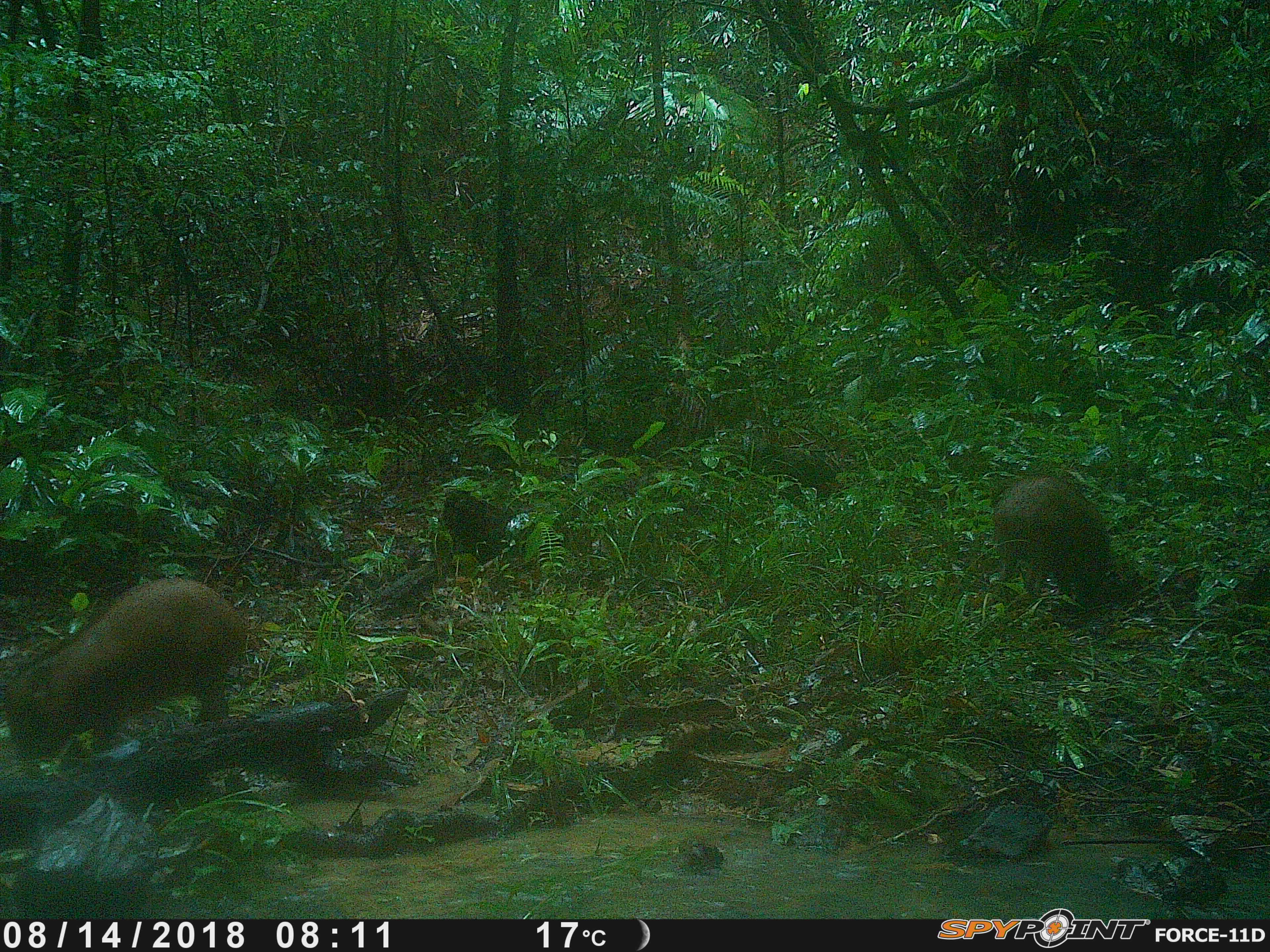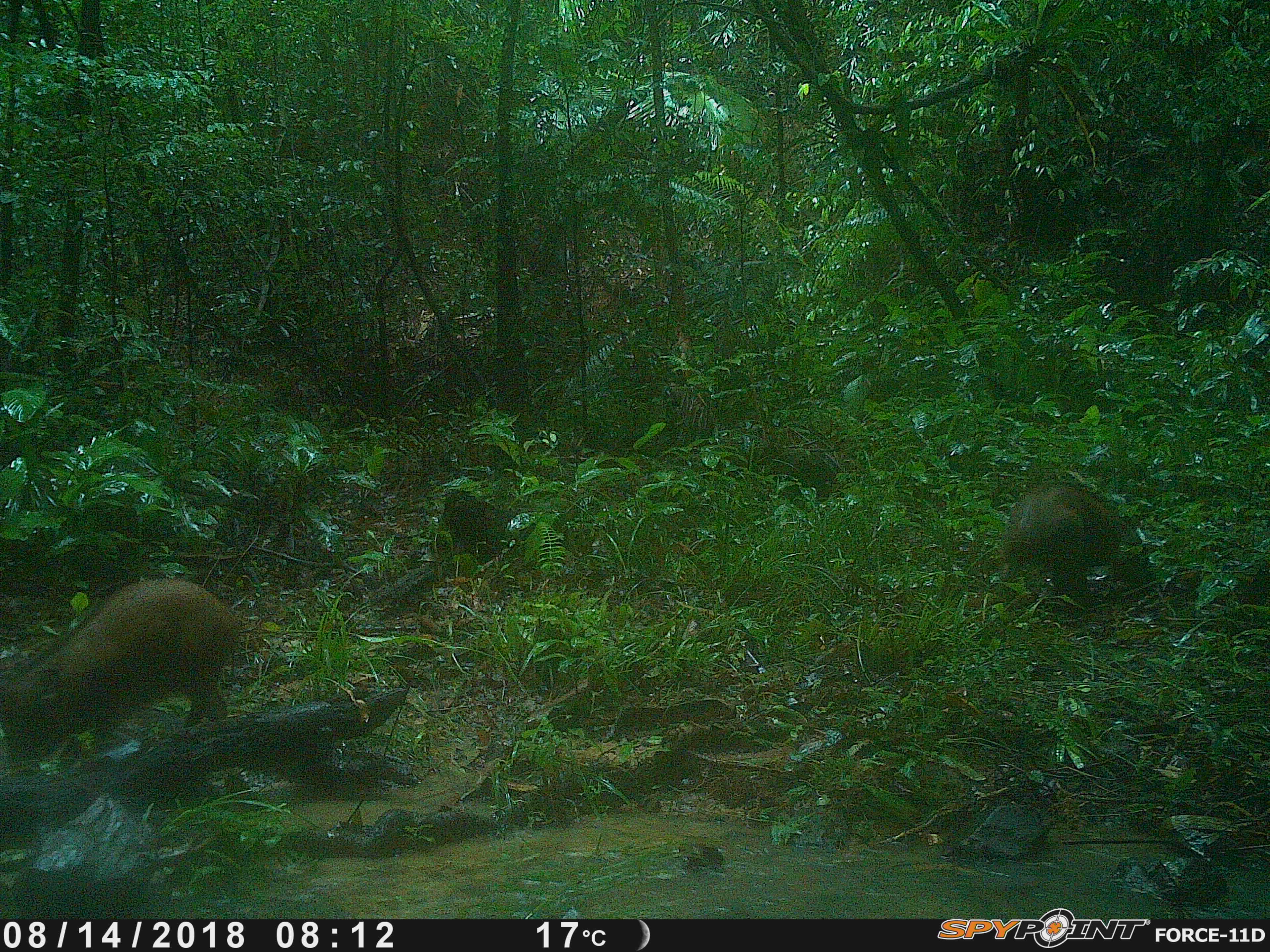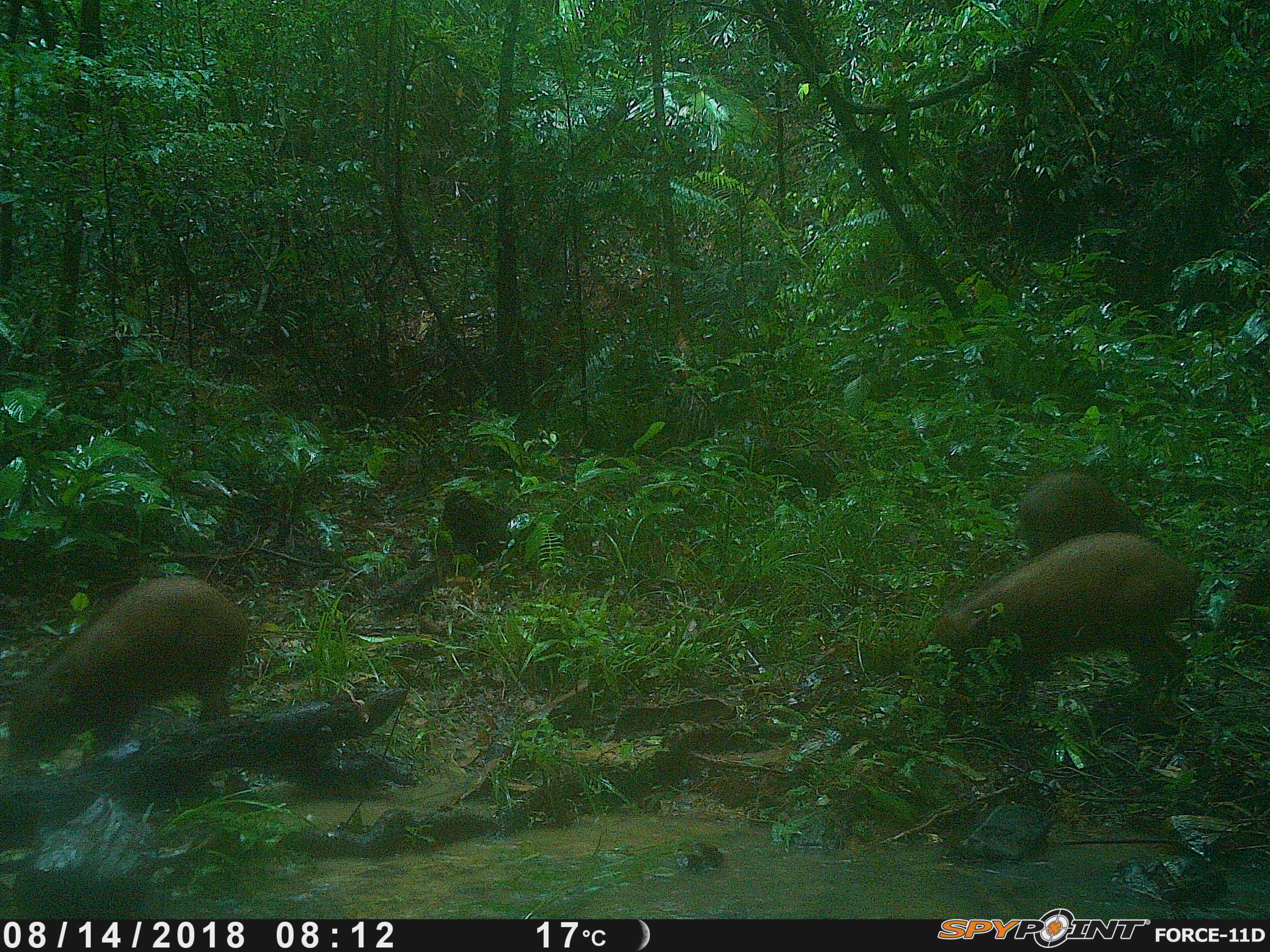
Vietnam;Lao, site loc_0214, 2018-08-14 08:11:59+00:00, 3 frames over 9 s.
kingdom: Animalia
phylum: Chordata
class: Mammalia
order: Artiodactyla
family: Suidae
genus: Sus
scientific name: Sus scrofa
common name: eurasian wild pig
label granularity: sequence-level